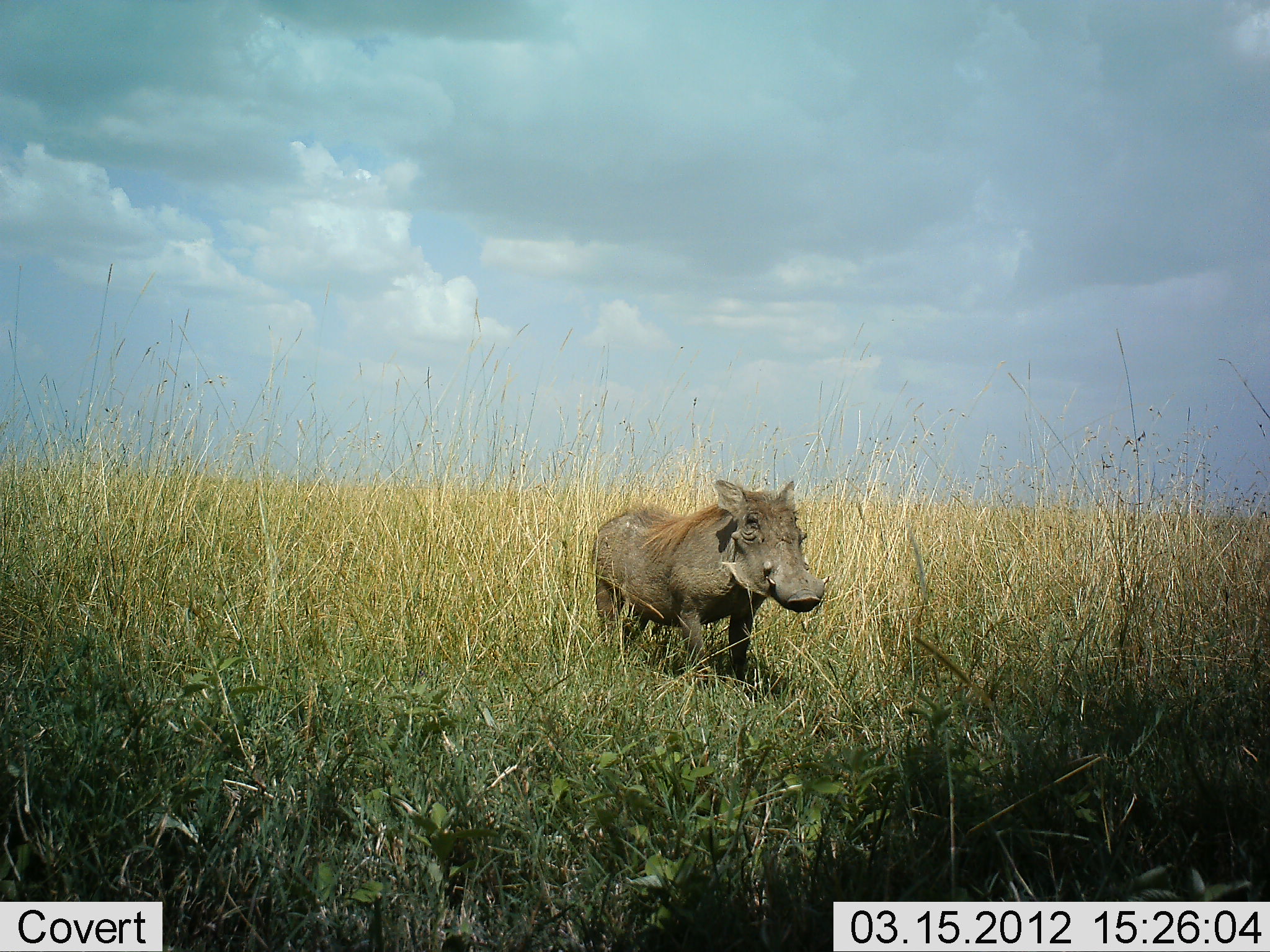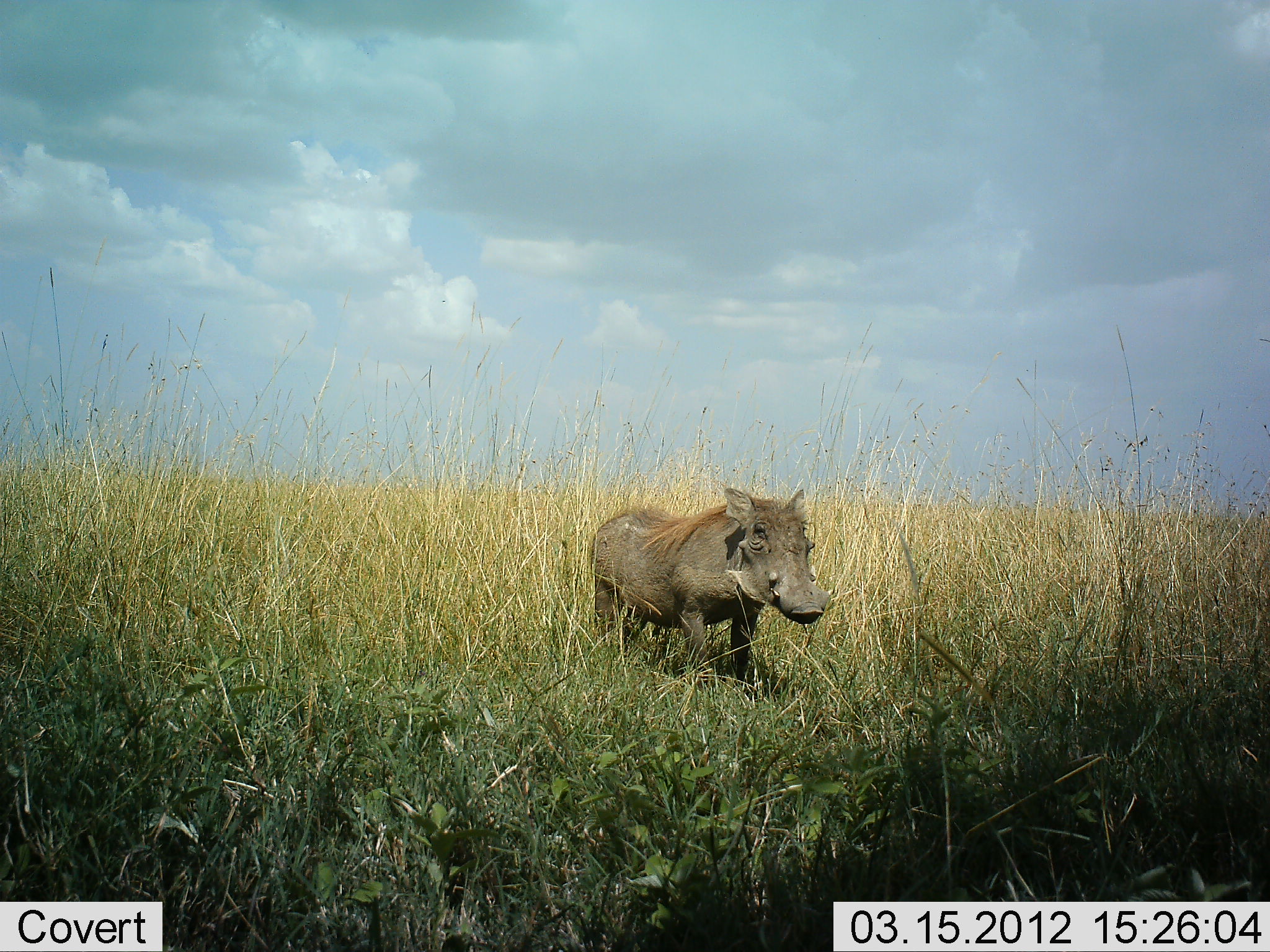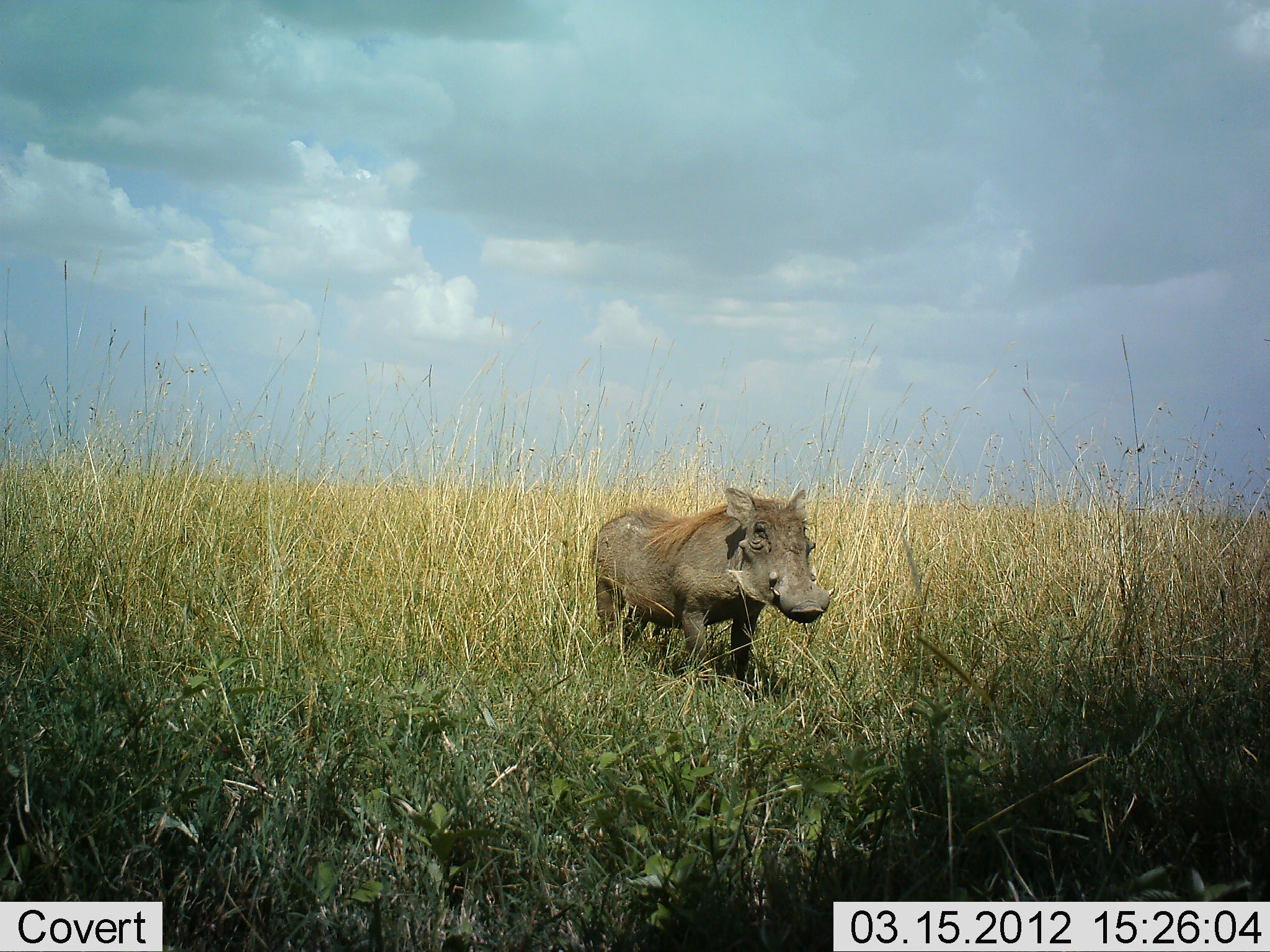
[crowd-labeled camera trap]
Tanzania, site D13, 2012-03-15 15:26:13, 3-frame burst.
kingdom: Animalia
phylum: Chordata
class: Mammalia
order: Artiodactyla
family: Suidae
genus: Phacochoerus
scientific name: Phacochoerus africanus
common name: warthog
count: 1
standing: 93%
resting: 0%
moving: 11%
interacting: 0%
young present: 0%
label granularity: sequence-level